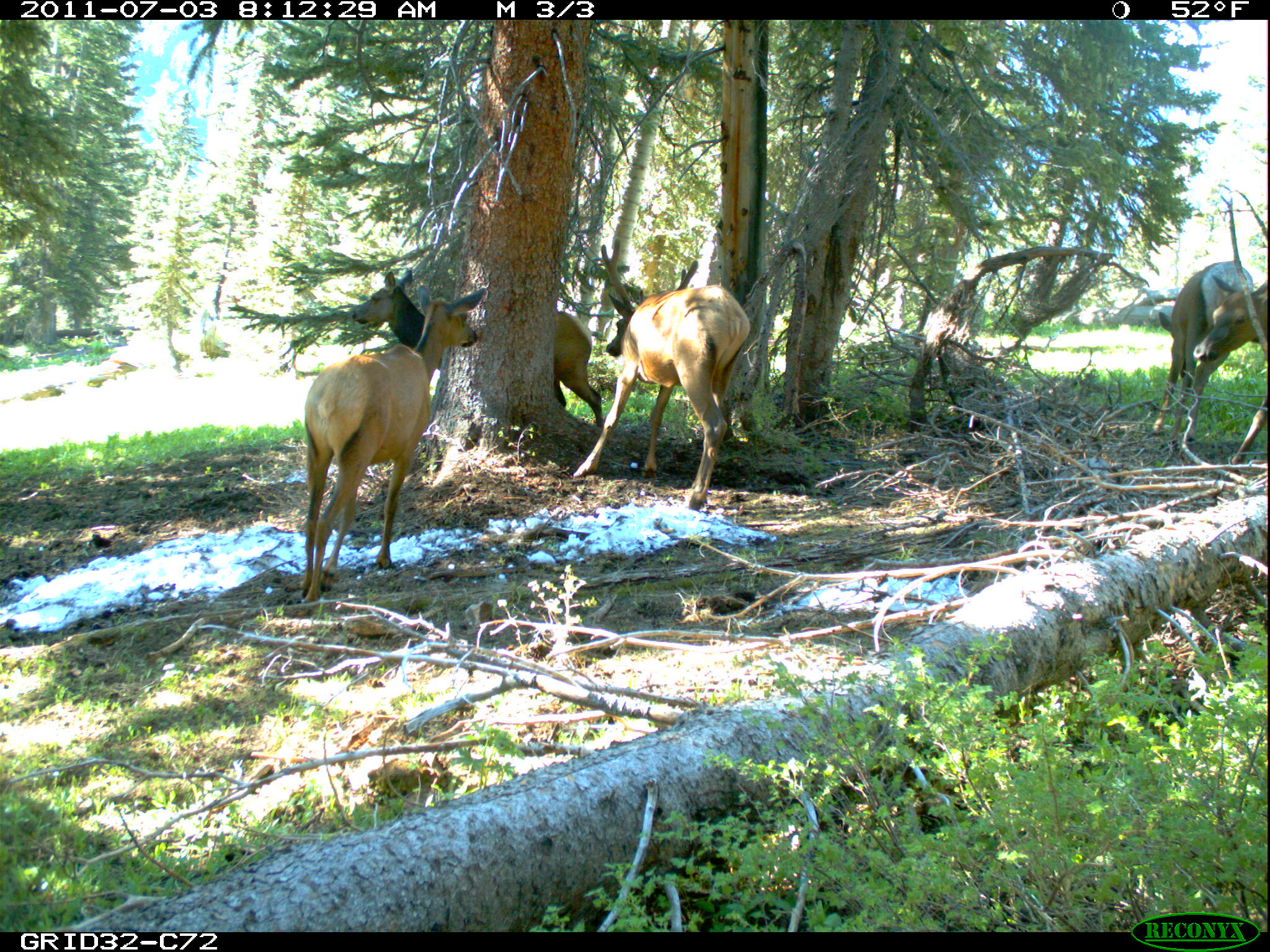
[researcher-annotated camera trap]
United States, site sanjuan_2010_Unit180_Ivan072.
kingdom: Animalia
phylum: Chordata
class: Mammalia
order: Artiodactyla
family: Cervidae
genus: Cervus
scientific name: Cervus elaphus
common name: red deer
Cervus elaphus (red deer).